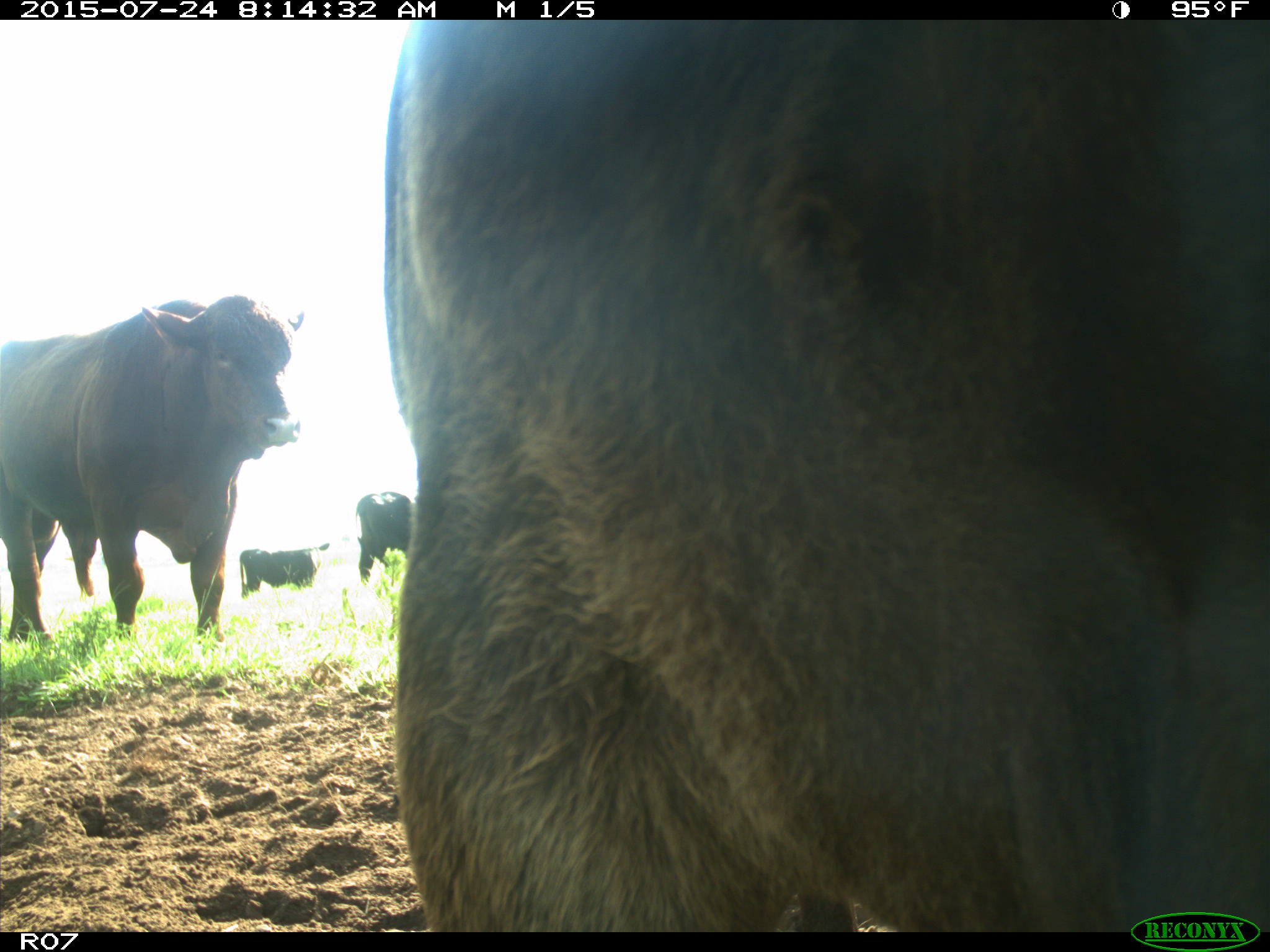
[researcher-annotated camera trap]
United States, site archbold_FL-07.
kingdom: Animalia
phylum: Chordata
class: Mammalia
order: Artiodactyla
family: Bovidae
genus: Bos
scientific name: Bos taurus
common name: domestic cow